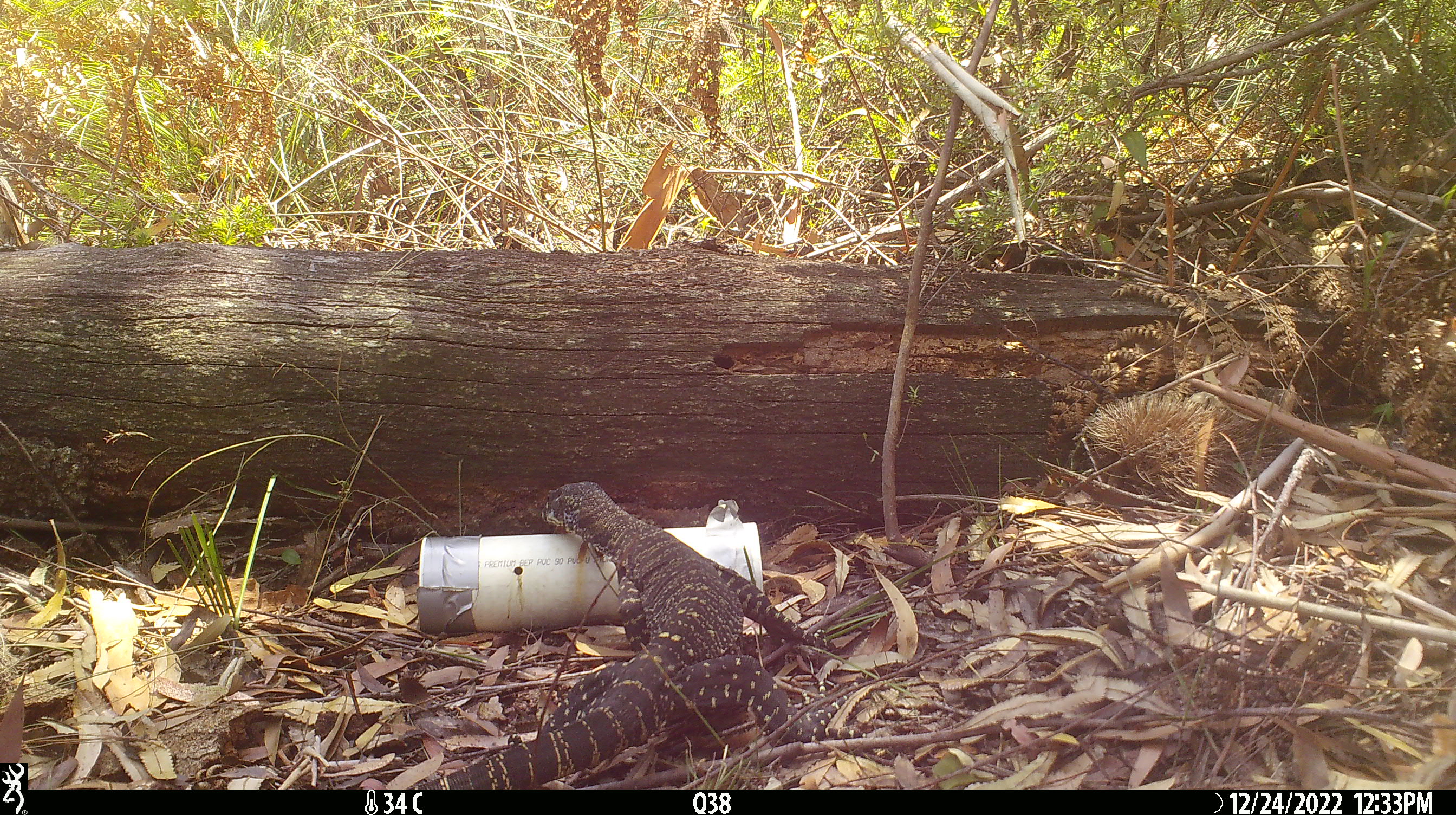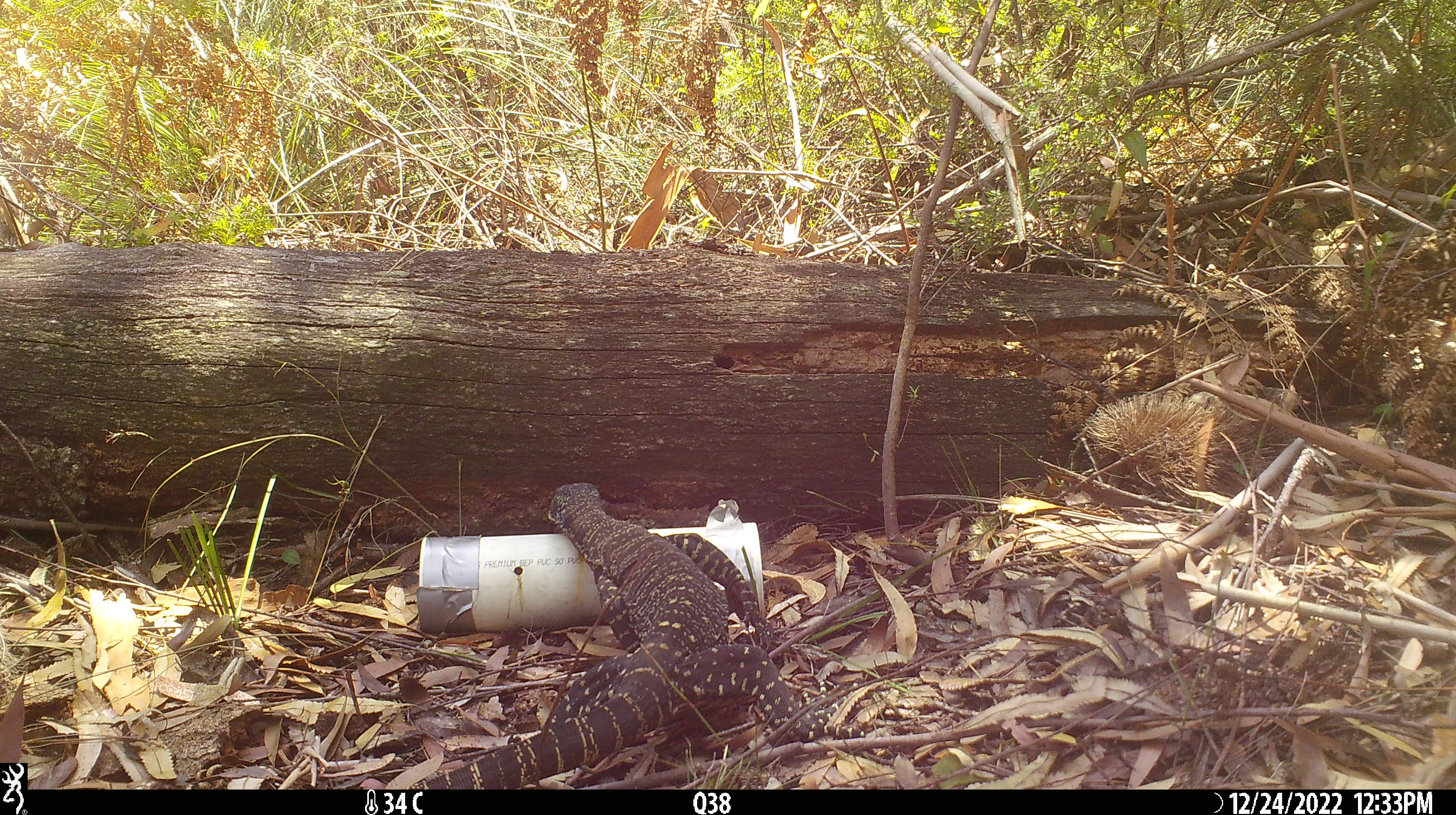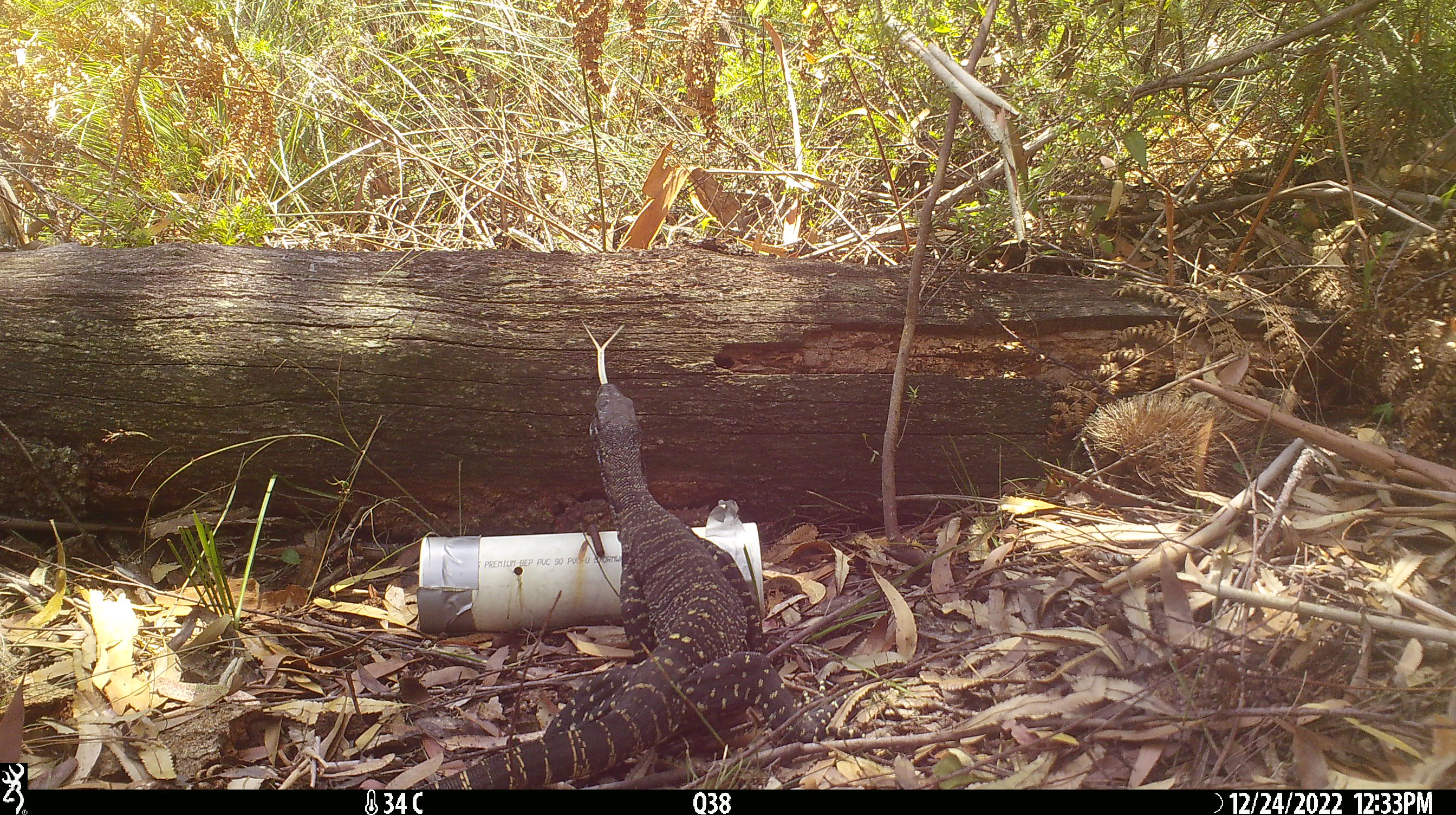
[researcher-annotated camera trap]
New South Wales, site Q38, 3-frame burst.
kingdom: Animalia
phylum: Chordata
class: Reptilia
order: Squamata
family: Varanidae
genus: Varanus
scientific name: Varanus varius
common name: lace monitor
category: goanna